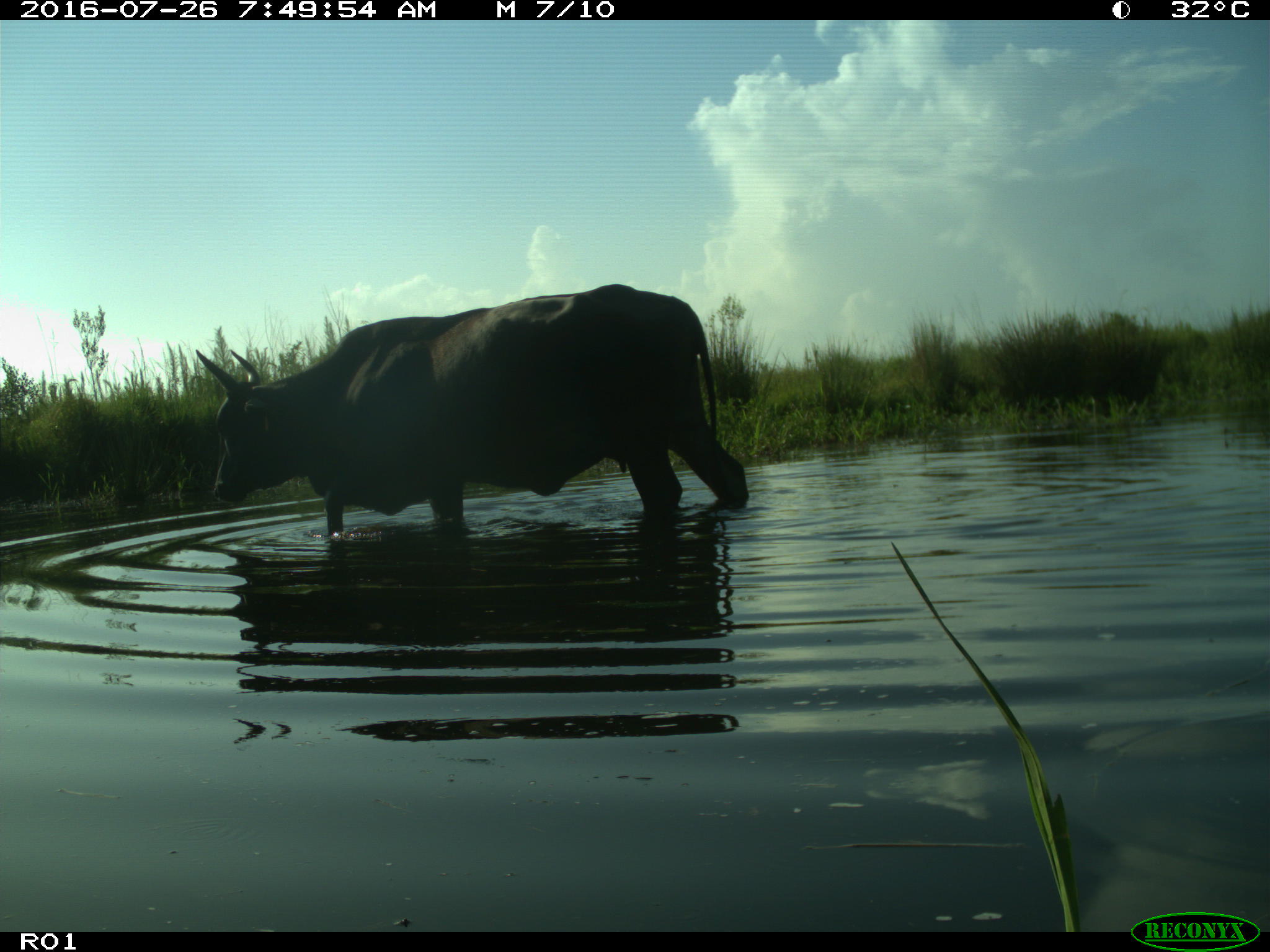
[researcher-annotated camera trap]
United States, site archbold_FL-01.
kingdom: Animalia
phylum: Chordata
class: Mammalia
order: Artiodactyla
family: Bovidae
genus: Bos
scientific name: Bos taurus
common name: domestic cow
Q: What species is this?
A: Bos taurus (domestic cow).